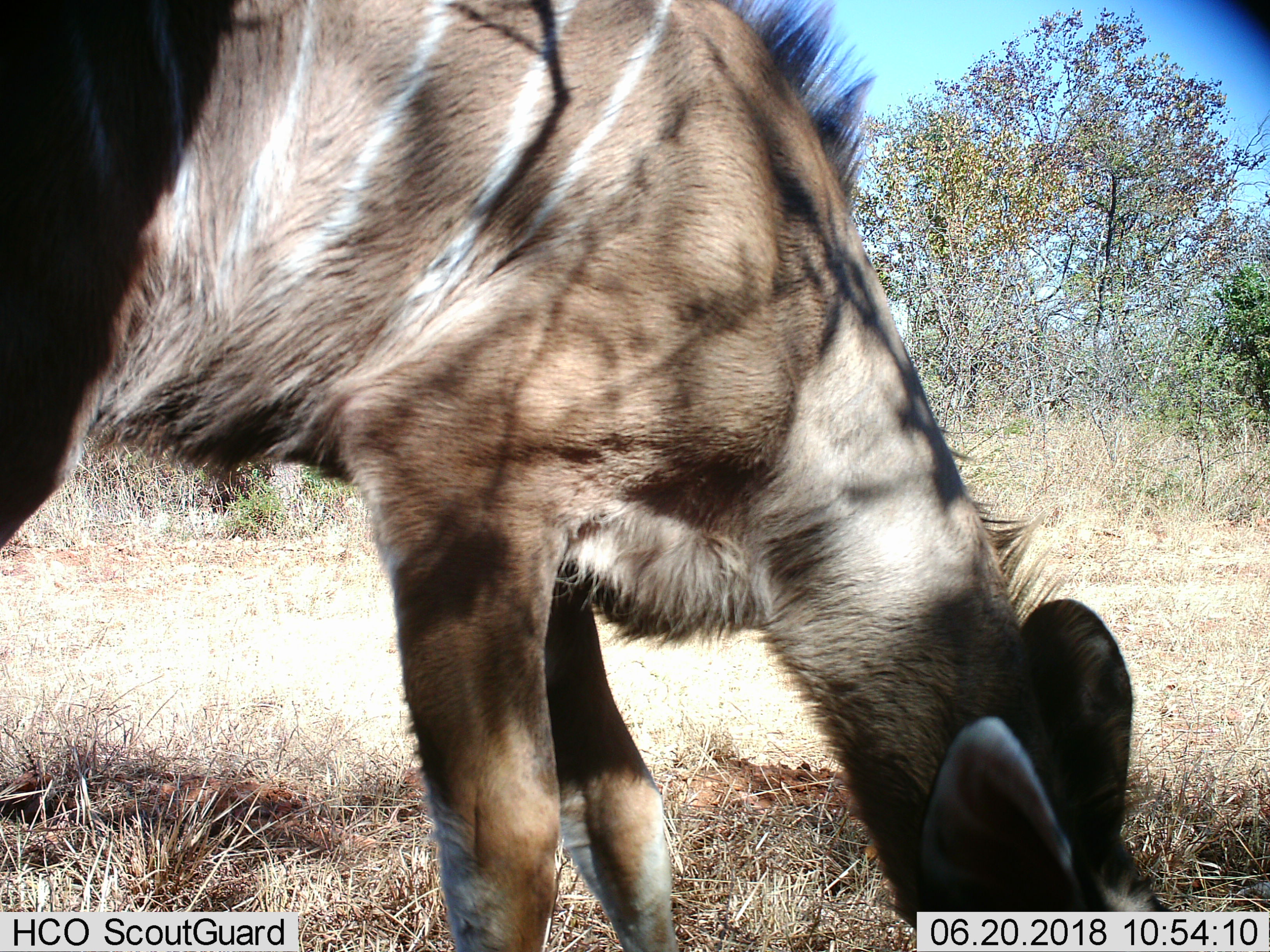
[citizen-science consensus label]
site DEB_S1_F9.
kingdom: Animalia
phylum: Chordata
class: Mammalia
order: Artiodactyla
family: Bovidae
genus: Tragelaphus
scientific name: Tragelaphus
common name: kudu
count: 1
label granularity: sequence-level